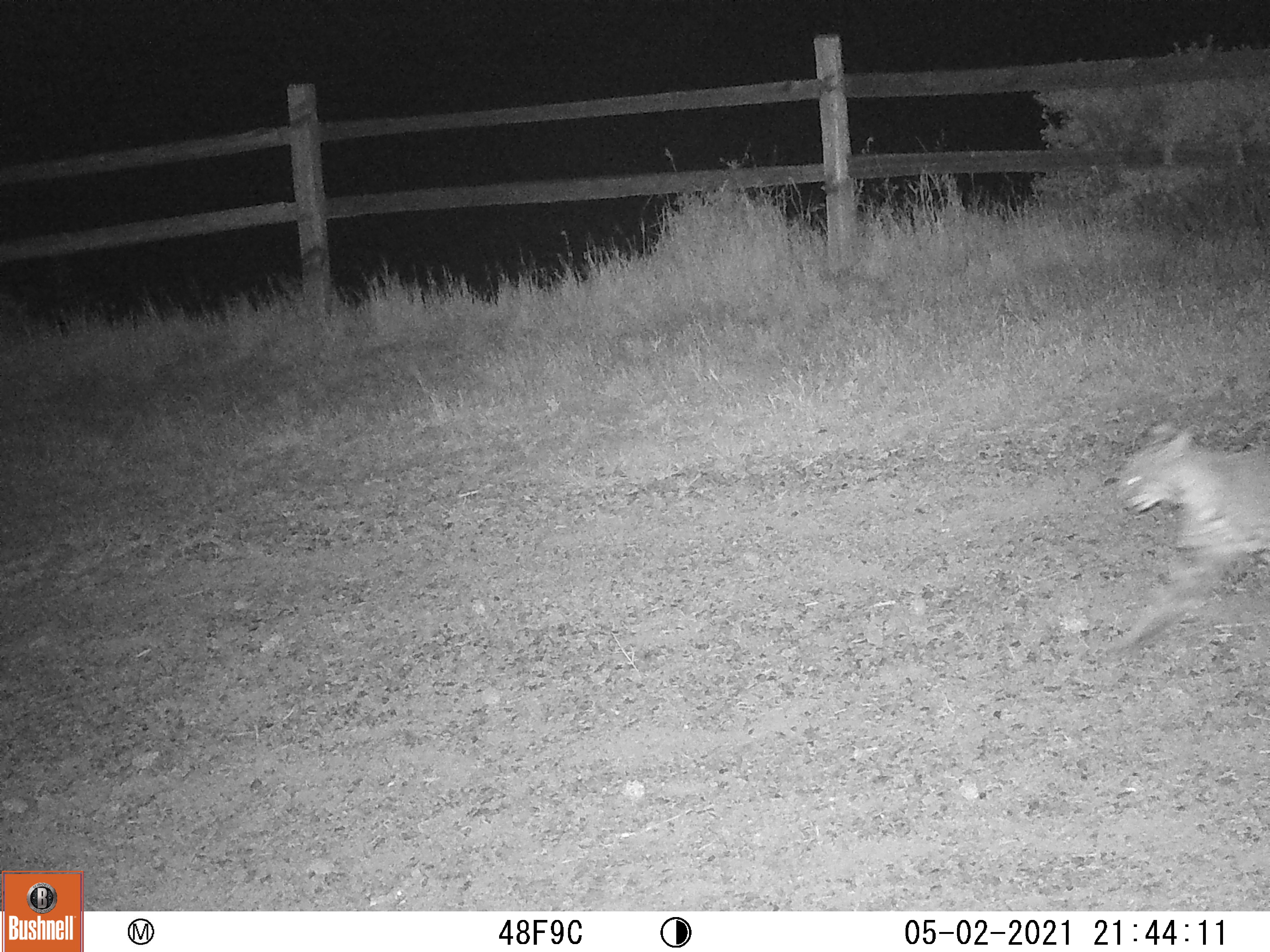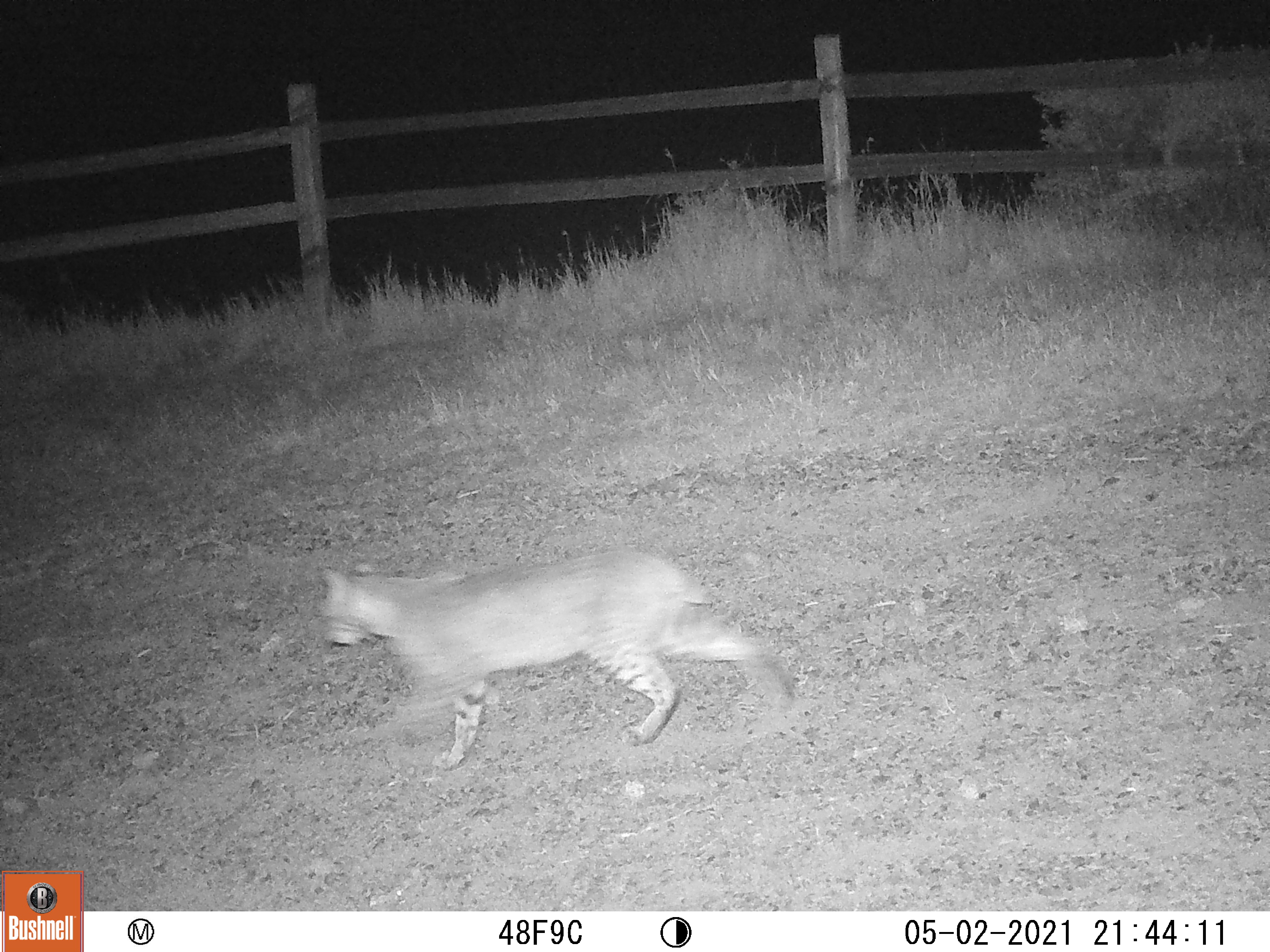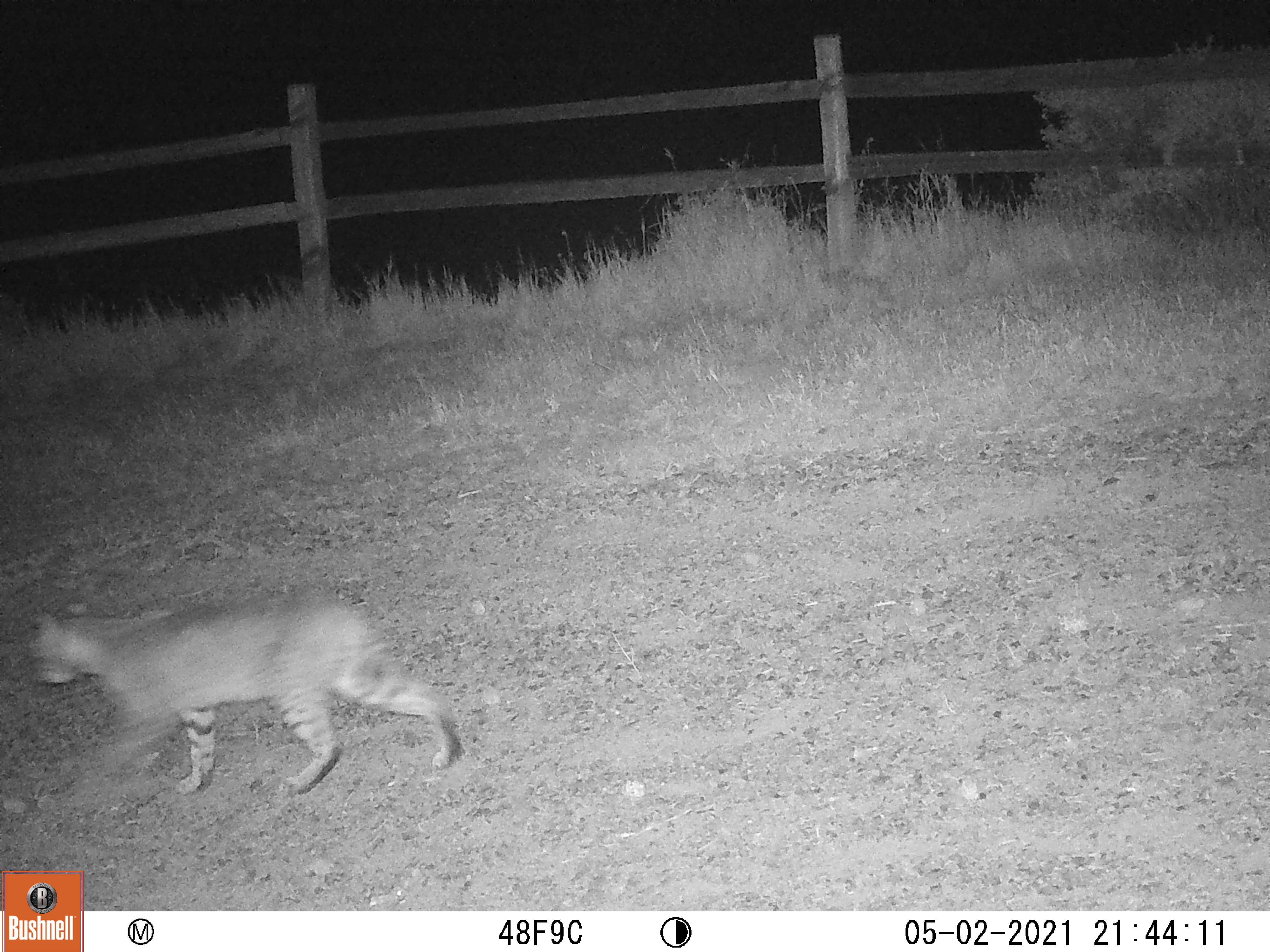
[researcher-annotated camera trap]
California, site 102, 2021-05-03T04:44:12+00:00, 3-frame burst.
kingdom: Animalia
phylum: Chordata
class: Mammalia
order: Carnivora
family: Felidae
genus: Lynx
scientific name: Lynx rufus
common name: bobcat